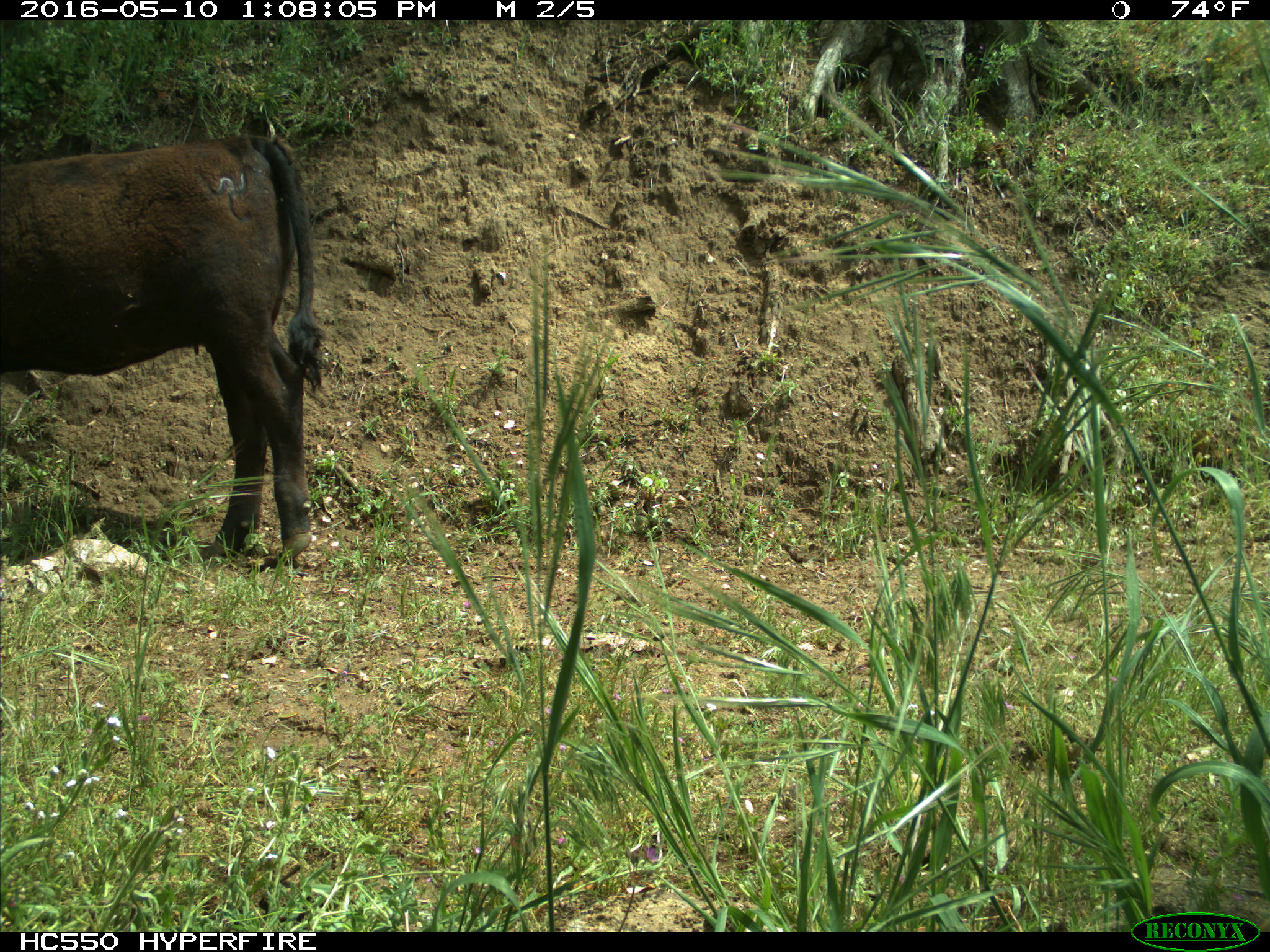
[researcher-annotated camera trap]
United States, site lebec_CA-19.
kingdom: Animalia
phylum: Chordata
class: Mammalia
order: Artiodactyla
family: Bovidae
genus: Bos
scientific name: Bos taurus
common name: domestic cow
Bos taurus (domestic cow).